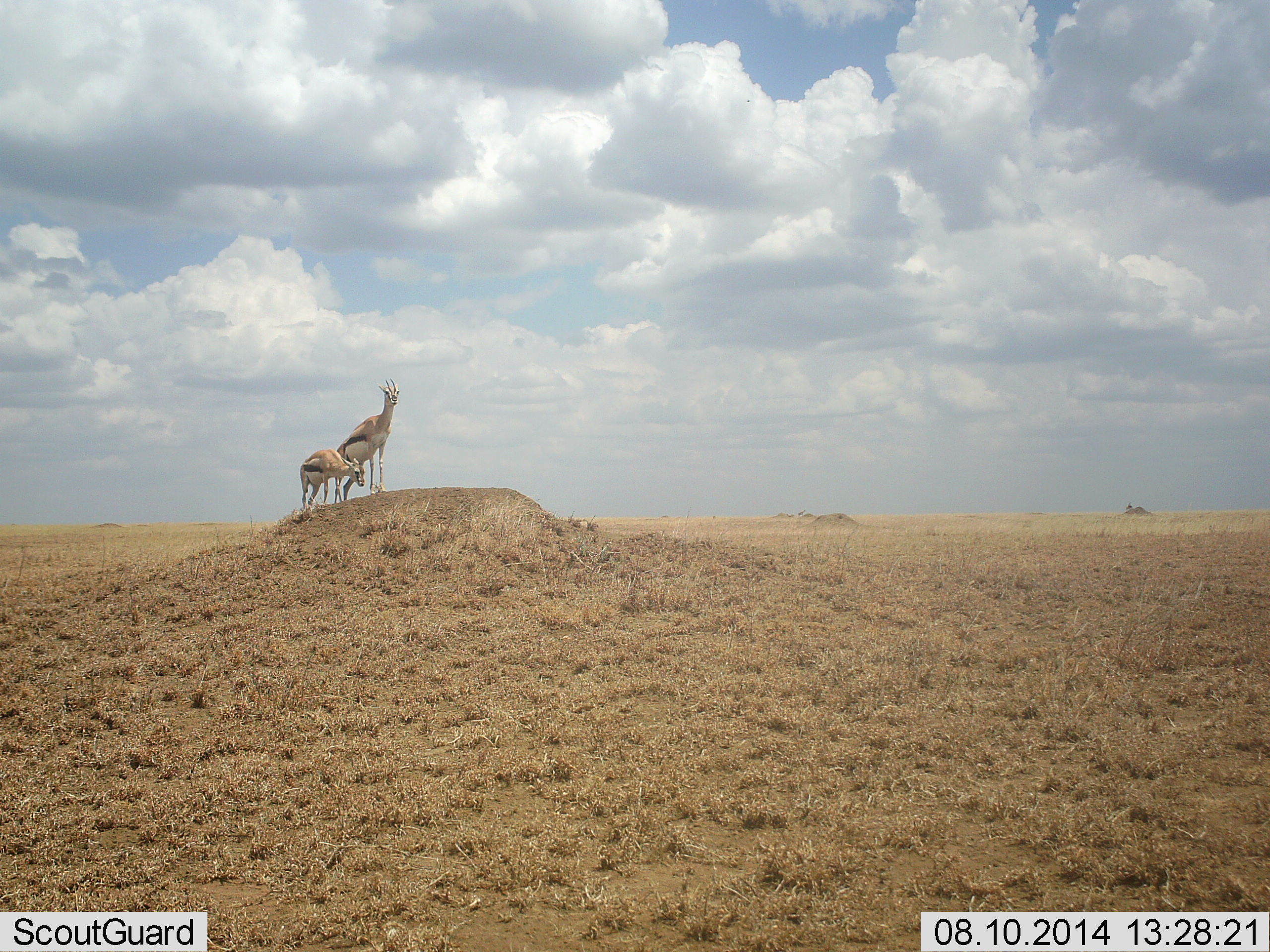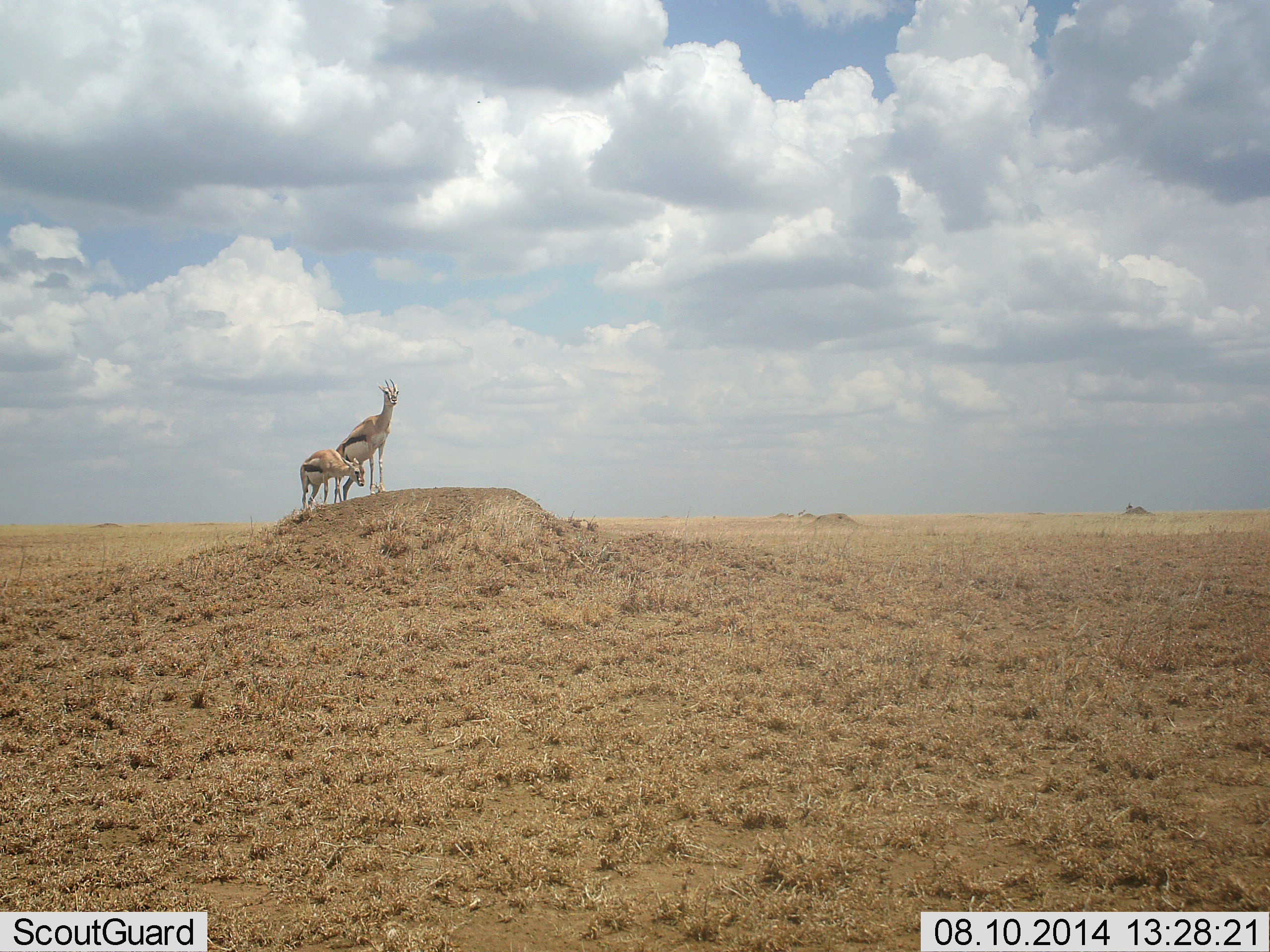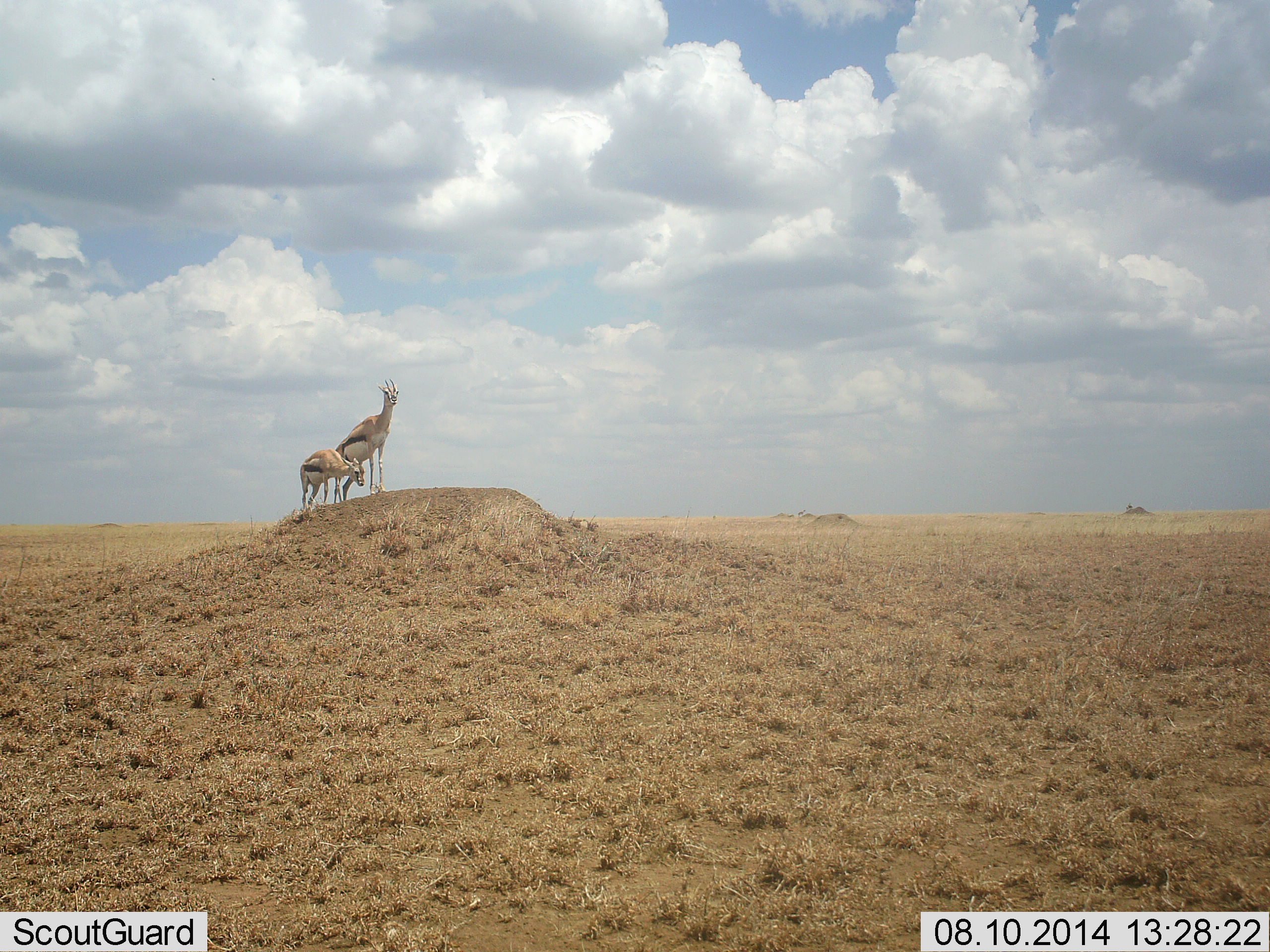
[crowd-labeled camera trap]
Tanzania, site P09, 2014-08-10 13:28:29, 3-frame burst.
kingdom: Animalia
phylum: Chordata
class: Mammalia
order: Artiodactyla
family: Bovidae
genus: Eudorcas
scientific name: Eudorcas thomsonii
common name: thomson's gazelle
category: gazellethomsons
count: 2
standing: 100%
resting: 0%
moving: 0%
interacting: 0%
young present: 0%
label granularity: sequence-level